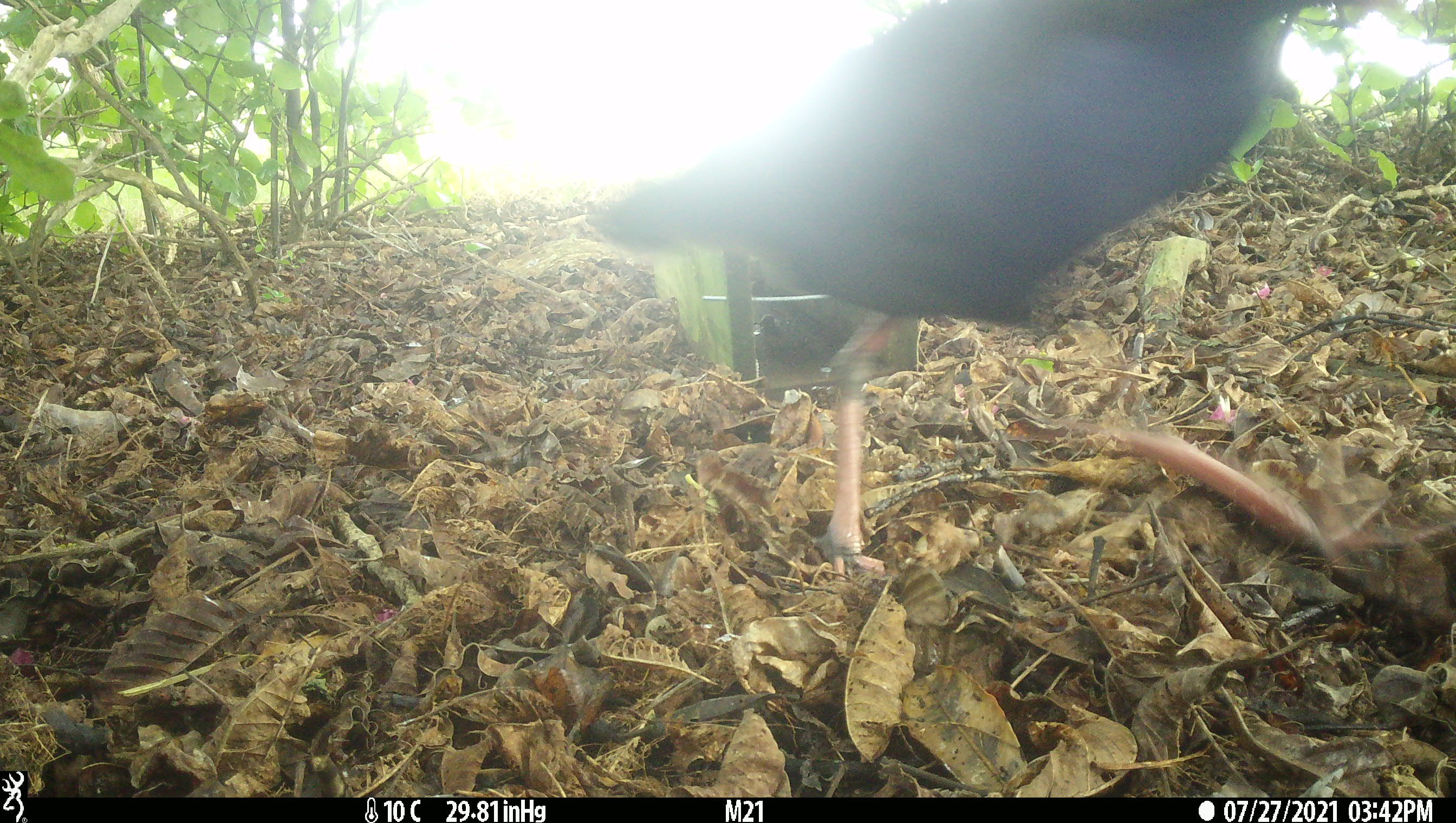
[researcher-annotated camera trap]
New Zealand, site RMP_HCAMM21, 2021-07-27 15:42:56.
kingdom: Animalia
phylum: Chordata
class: Aves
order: Gruiformes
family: Rallidae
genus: Porphyrio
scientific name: Porphyrio melanotus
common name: australasian swamphen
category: pukeko